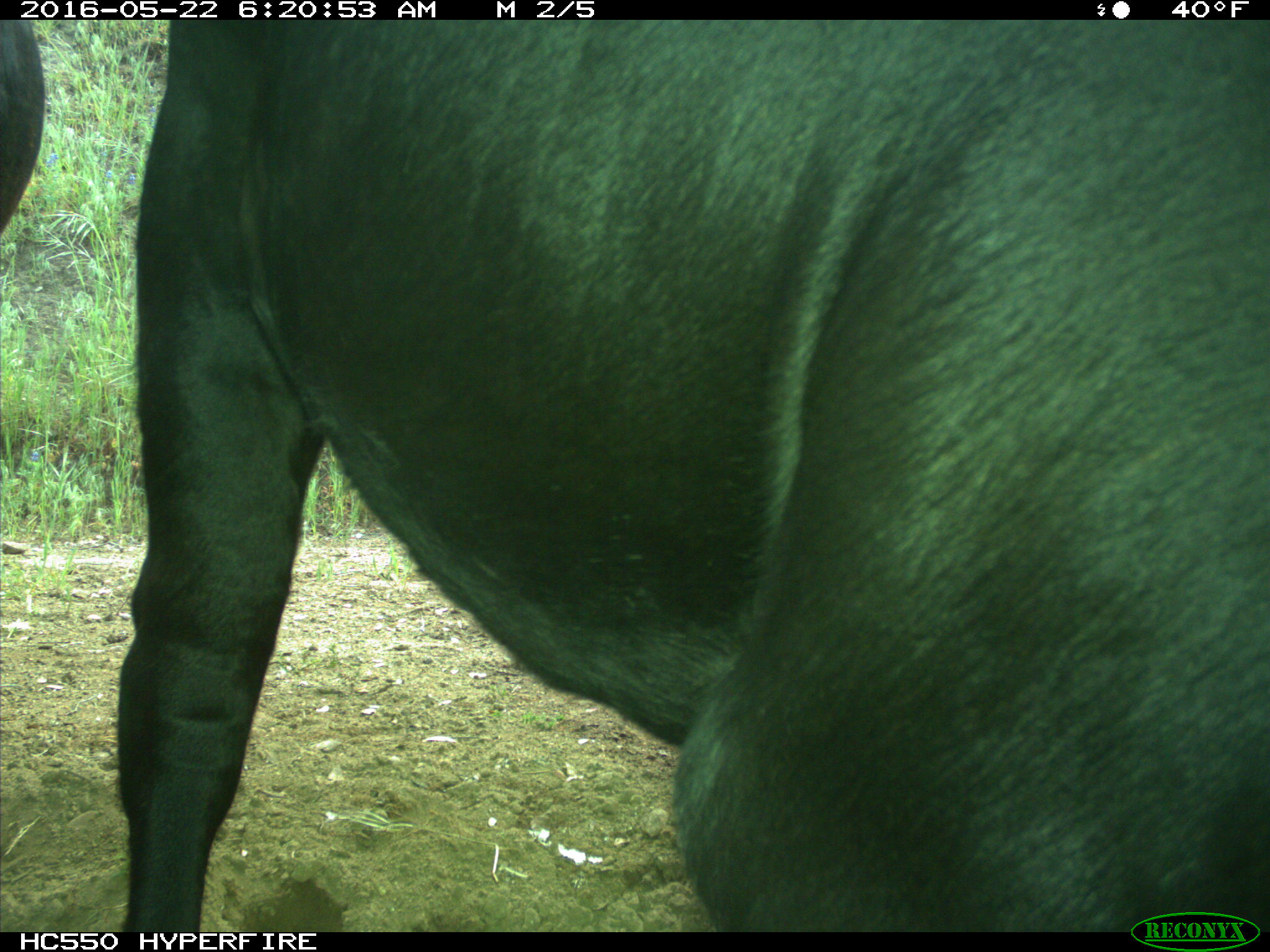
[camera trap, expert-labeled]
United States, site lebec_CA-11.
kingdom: Animalia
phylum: Chordata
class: Mammalia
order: Artiodactyla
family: Bovidae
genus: Bos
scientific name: Bos taurus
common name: domestic cow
Bos taurus (domestic cow).